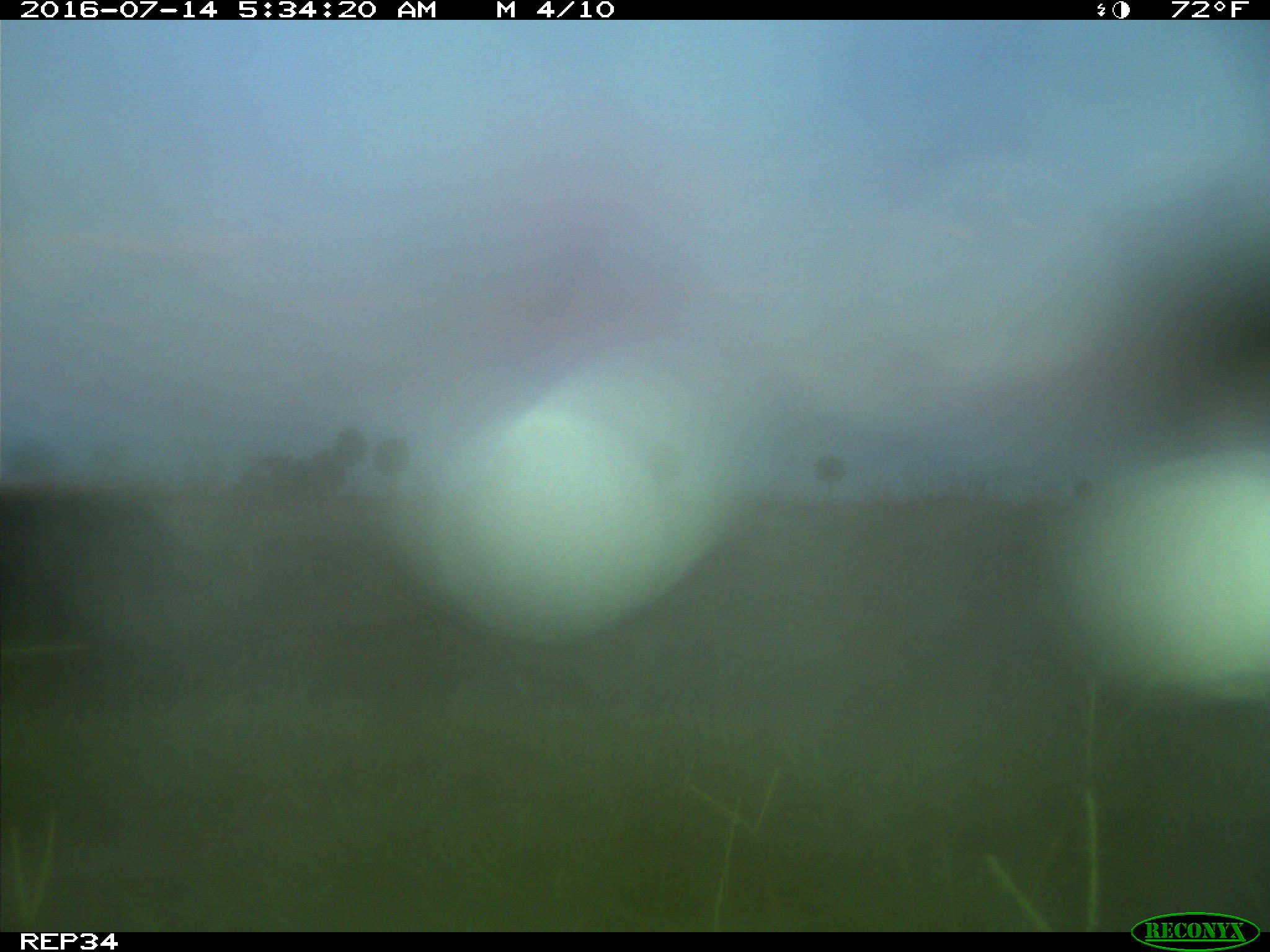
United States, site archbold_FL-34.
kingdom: Animalia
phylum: Chordata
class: Mammalia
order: Artiodactyla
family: Bovidae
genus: Bos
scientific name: Bos taurus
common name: domestic cow